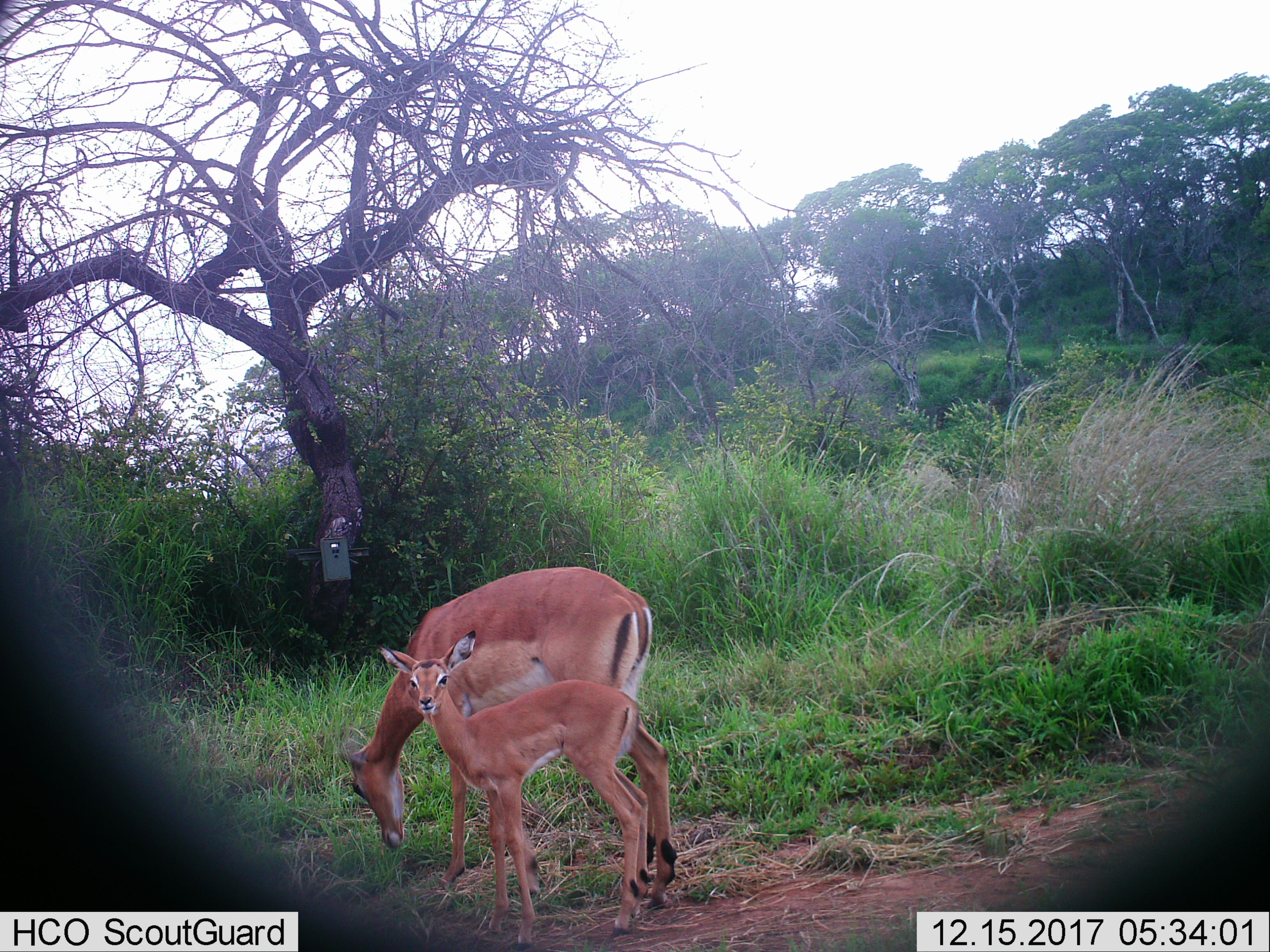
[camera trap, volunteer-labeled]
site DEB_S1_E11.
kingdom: Animalia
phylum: Chordata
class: Mammalia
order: Artiodactyla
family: Bovidae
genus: Aepyceros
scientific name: Aepyceros melampus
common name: impala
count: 2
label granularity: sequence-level